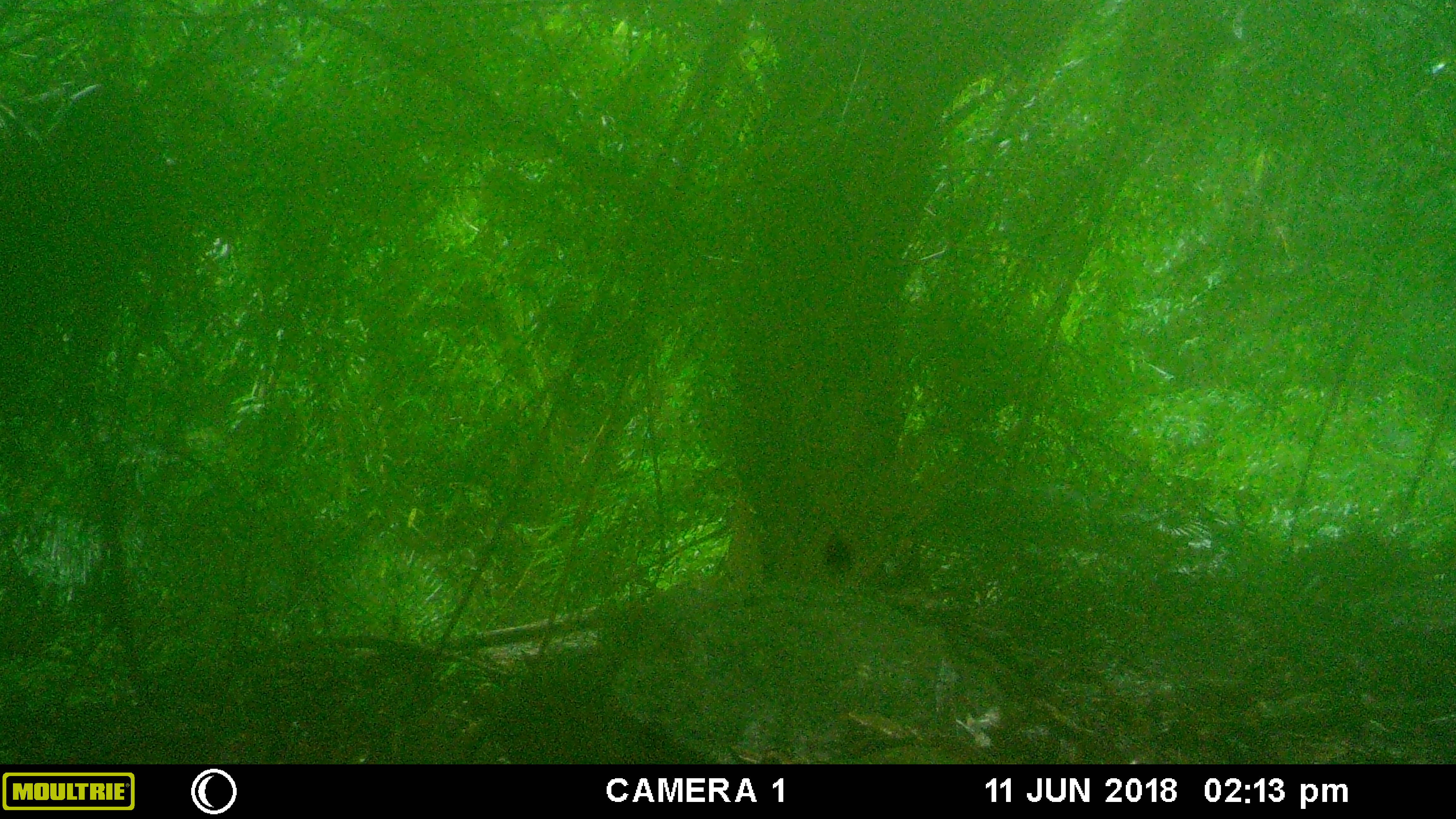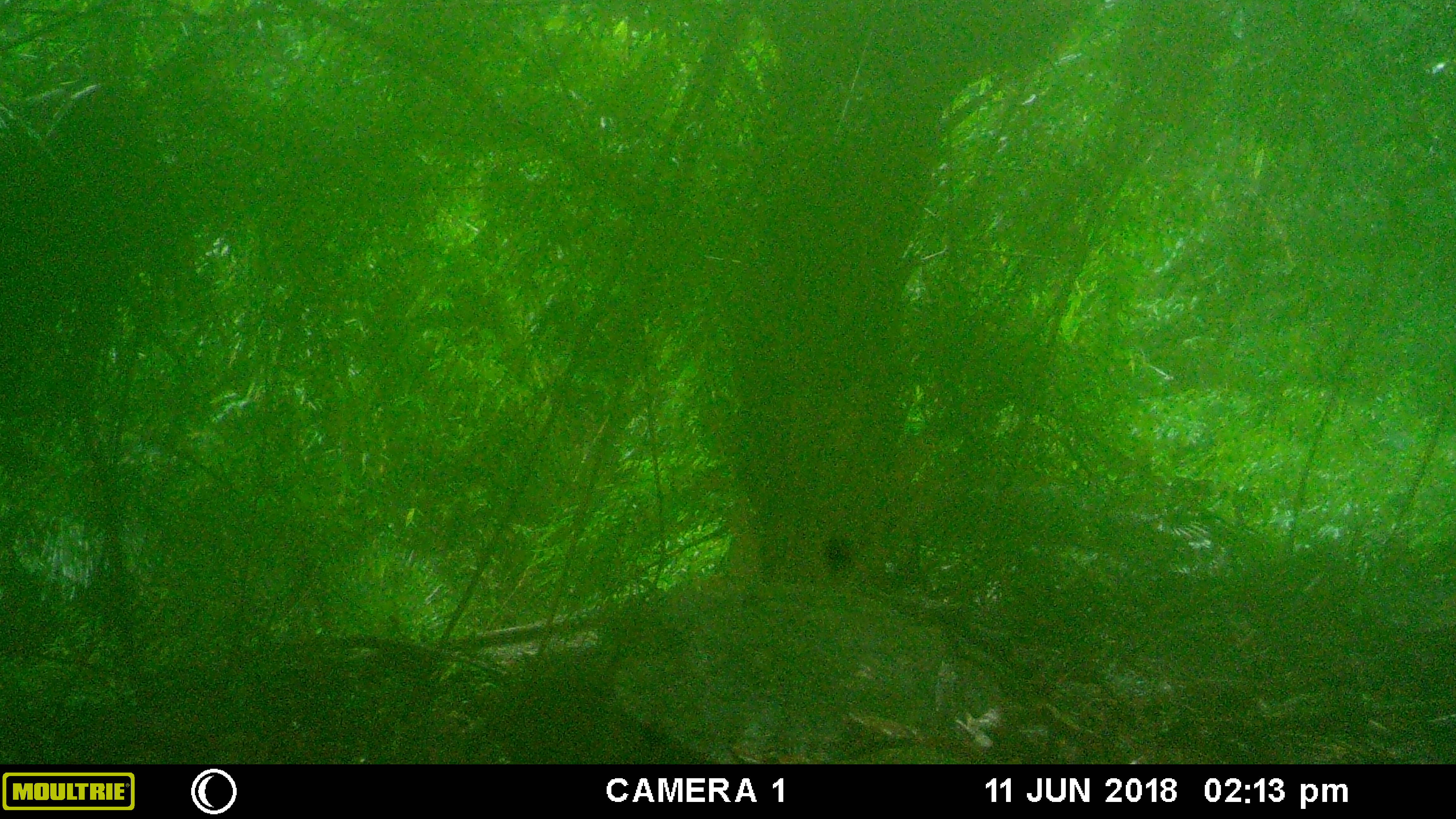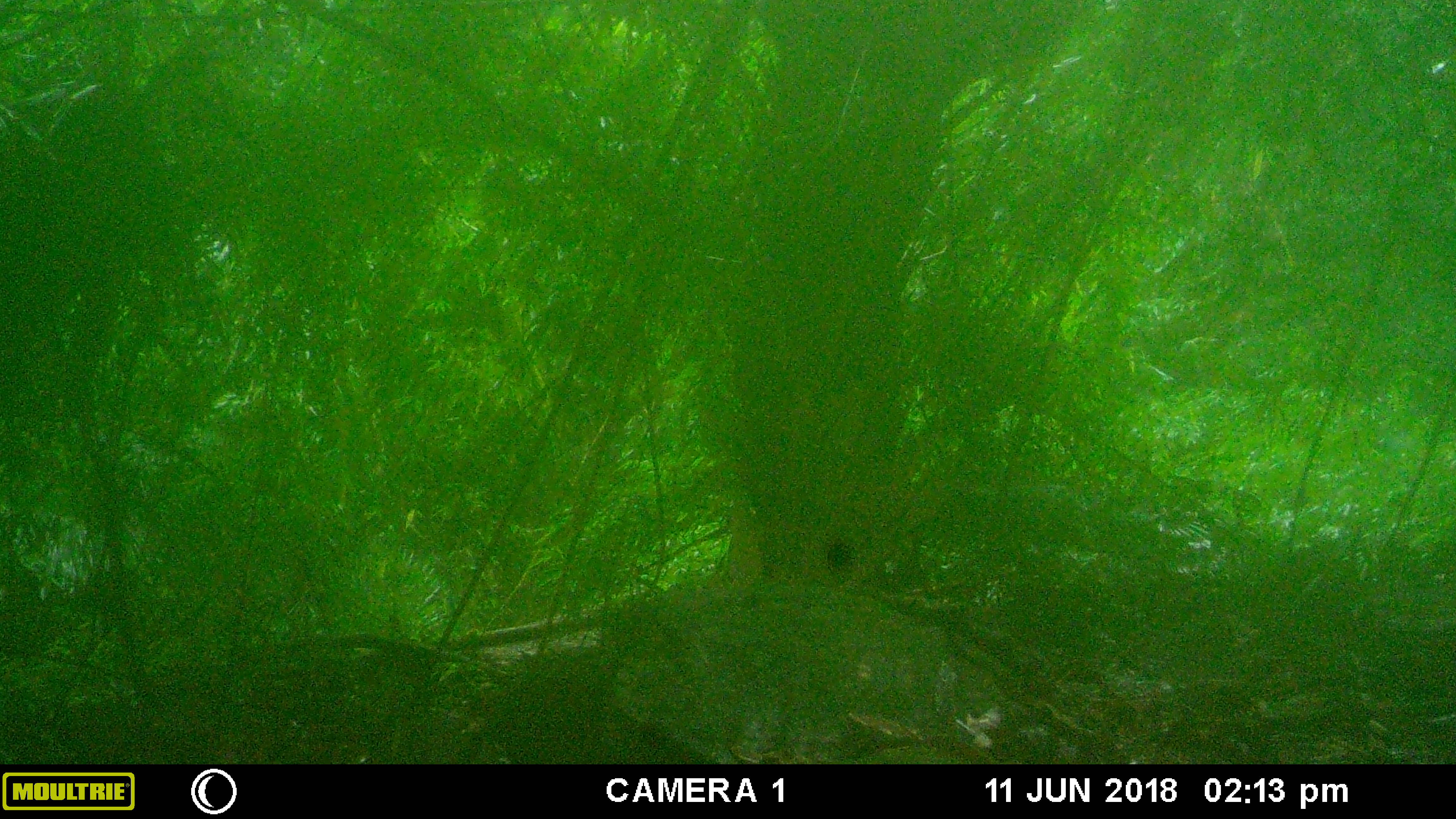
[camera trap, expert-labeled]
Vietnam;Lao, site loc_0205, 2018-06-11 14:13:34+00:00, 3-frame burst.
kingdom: Animalia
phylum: Chordata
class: Mammalia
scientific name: Mammalia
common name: mammal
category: unidentified small mammal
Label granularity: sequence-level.